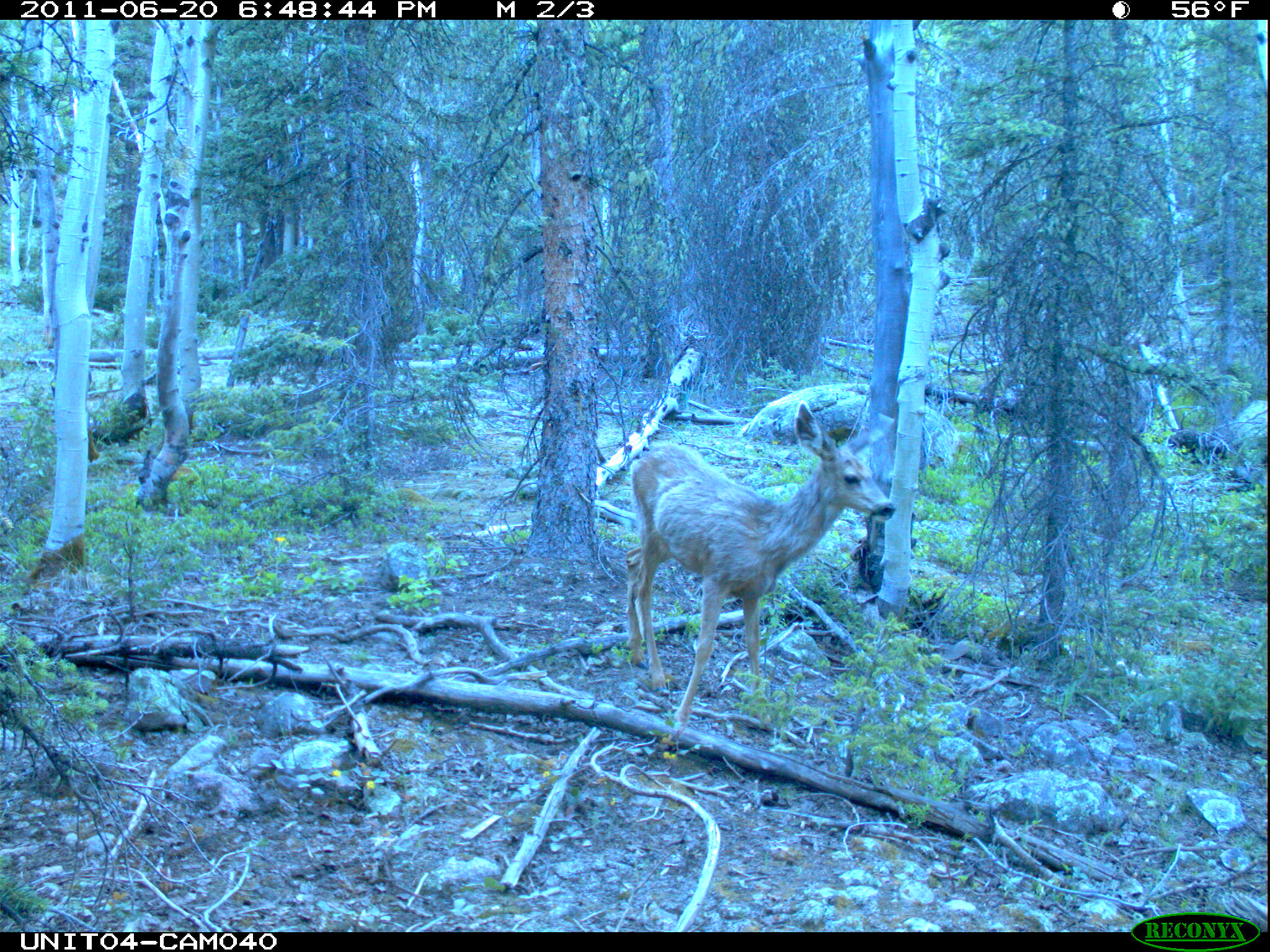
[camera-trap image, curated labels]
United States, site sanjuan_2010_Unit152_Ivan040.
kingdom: Animalia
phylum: Chordata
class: Mammalia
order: Artiodactyla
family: Cervidae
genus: Odocoileus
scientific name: Odocoileus hemionus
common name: mule deer